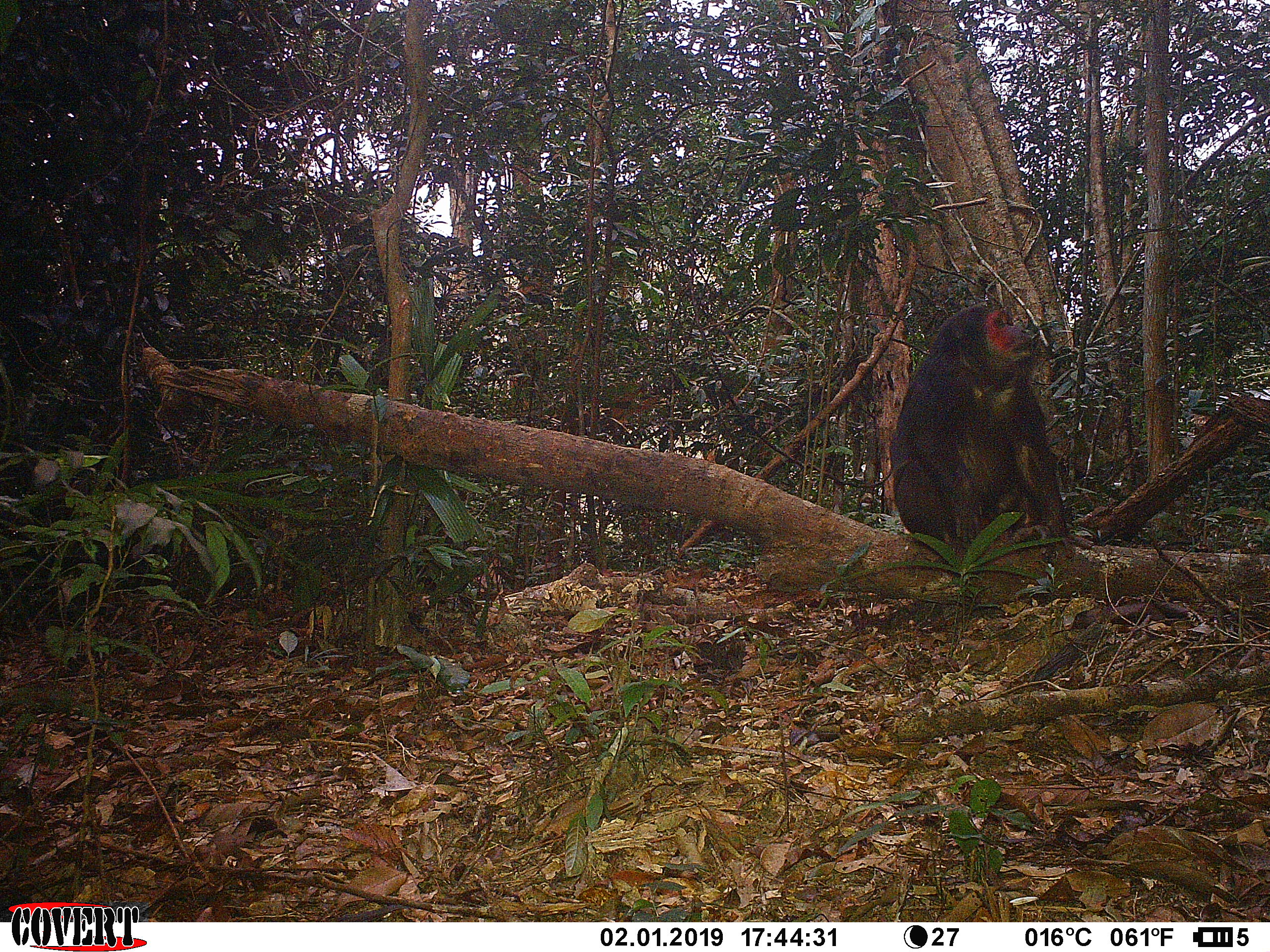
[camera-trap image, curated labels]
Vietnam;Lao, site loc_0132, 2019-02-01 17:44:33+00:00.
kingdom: Animalia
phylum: Chordata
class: Mammalia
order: Primates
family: Cercopithecidae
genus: Macaca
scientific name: Macaca arctoides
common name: stump-tailed macaque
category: stump tailed macaque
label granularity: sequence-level